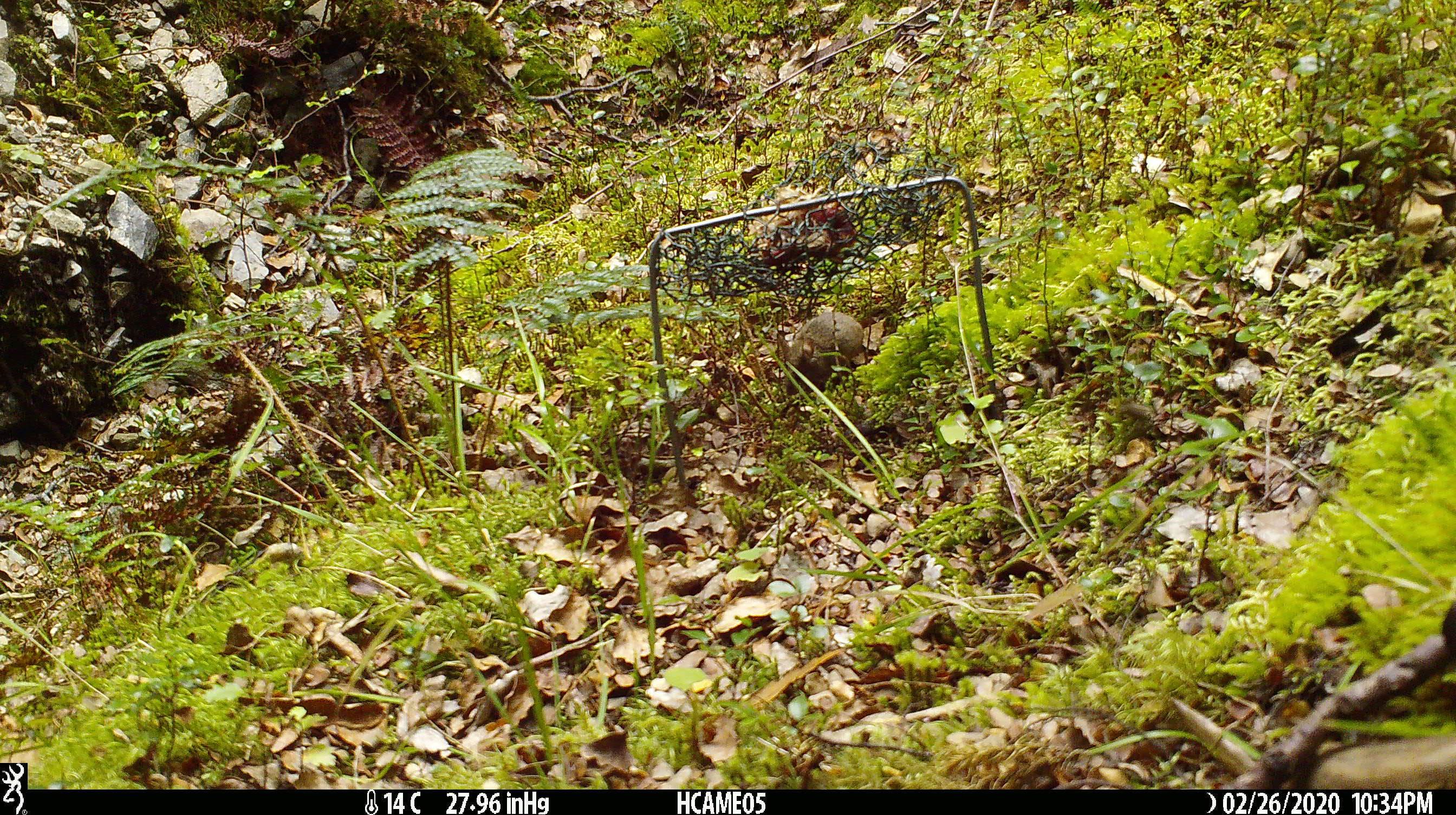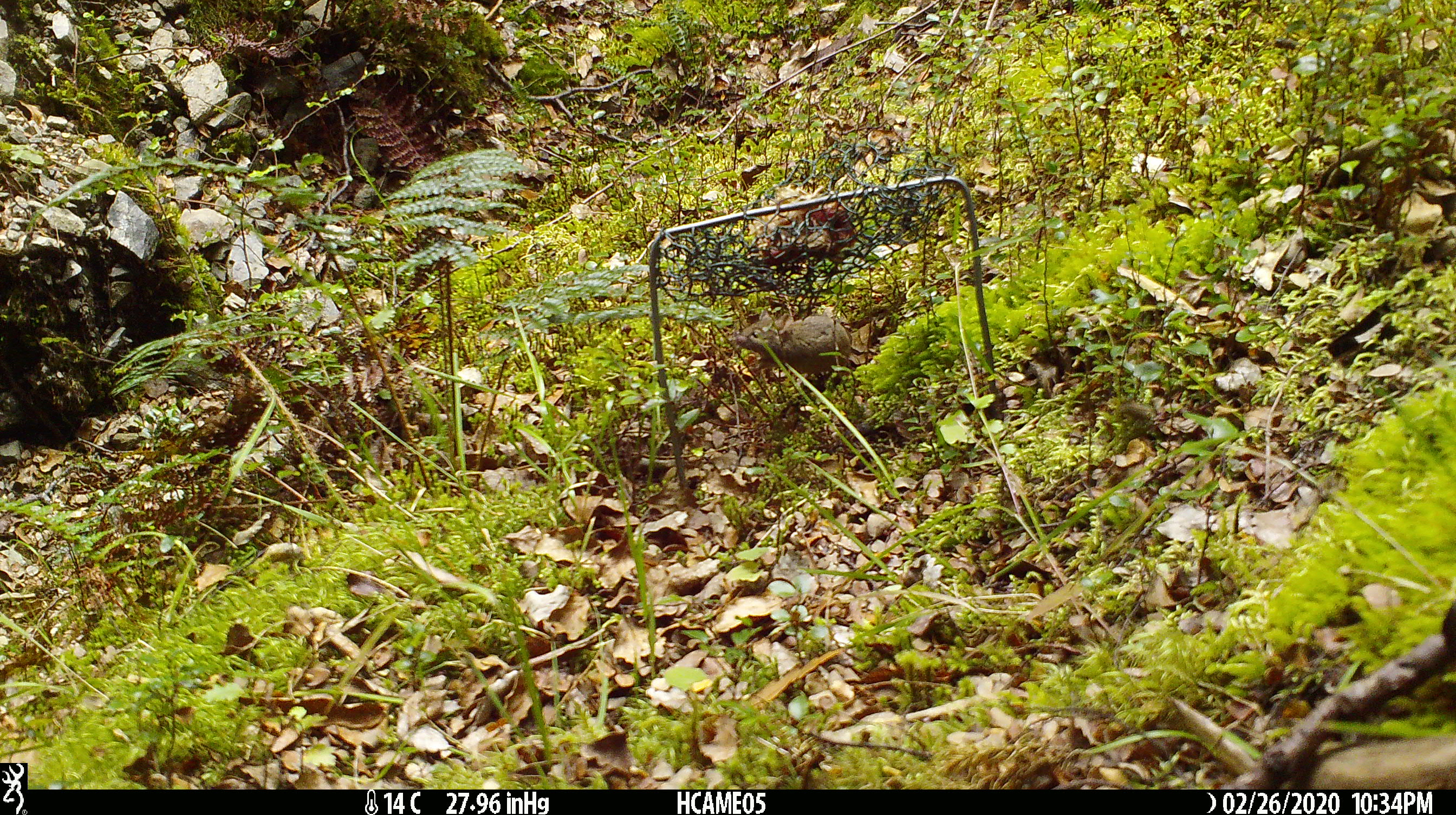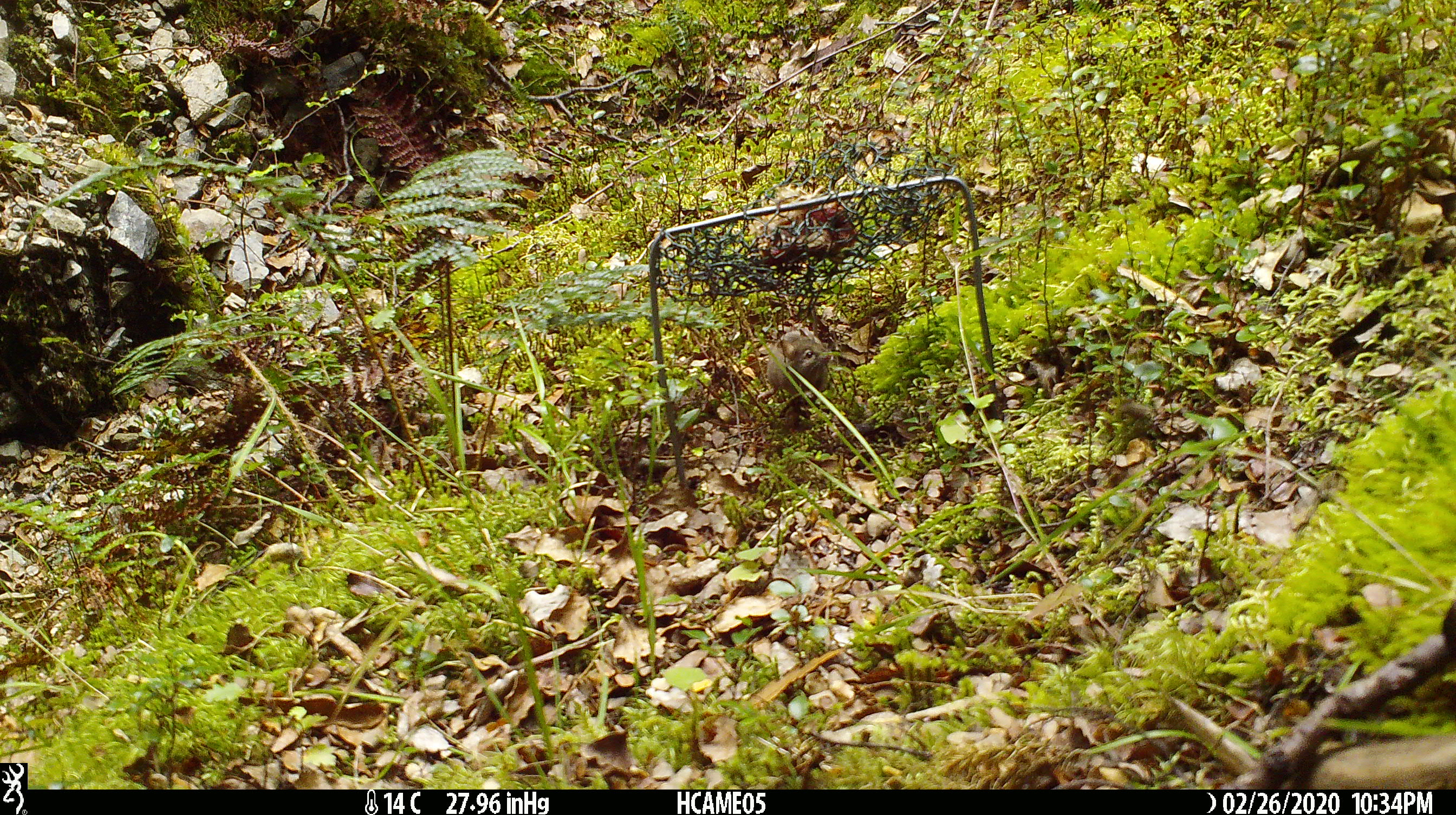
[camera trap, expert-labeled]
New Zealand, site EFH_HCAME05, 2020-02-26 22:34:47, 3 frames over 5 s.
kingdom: Animalia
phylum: Chordata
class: Mammalia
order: Rodentia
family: Muridae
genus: Mus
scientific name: Mus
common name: mouse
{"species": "mouse (Mus)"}